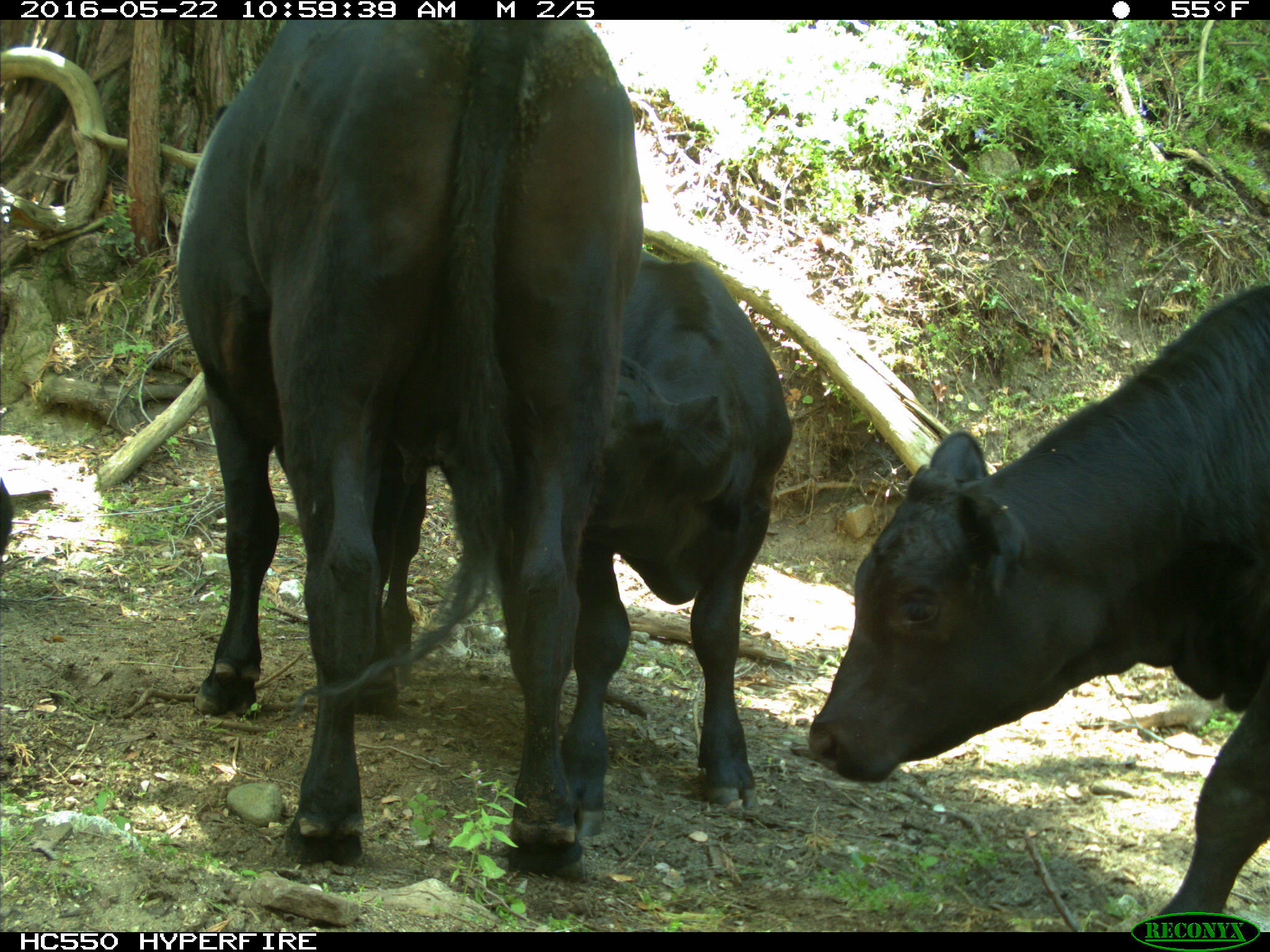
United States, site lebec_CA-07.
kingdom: Animalia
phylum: Chordata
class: Mammalia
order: Artiodactyla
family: Bovidae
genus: Bos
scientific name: Bos taurus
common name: domestic cow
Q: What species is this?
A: Bos taurus (domestic cow).